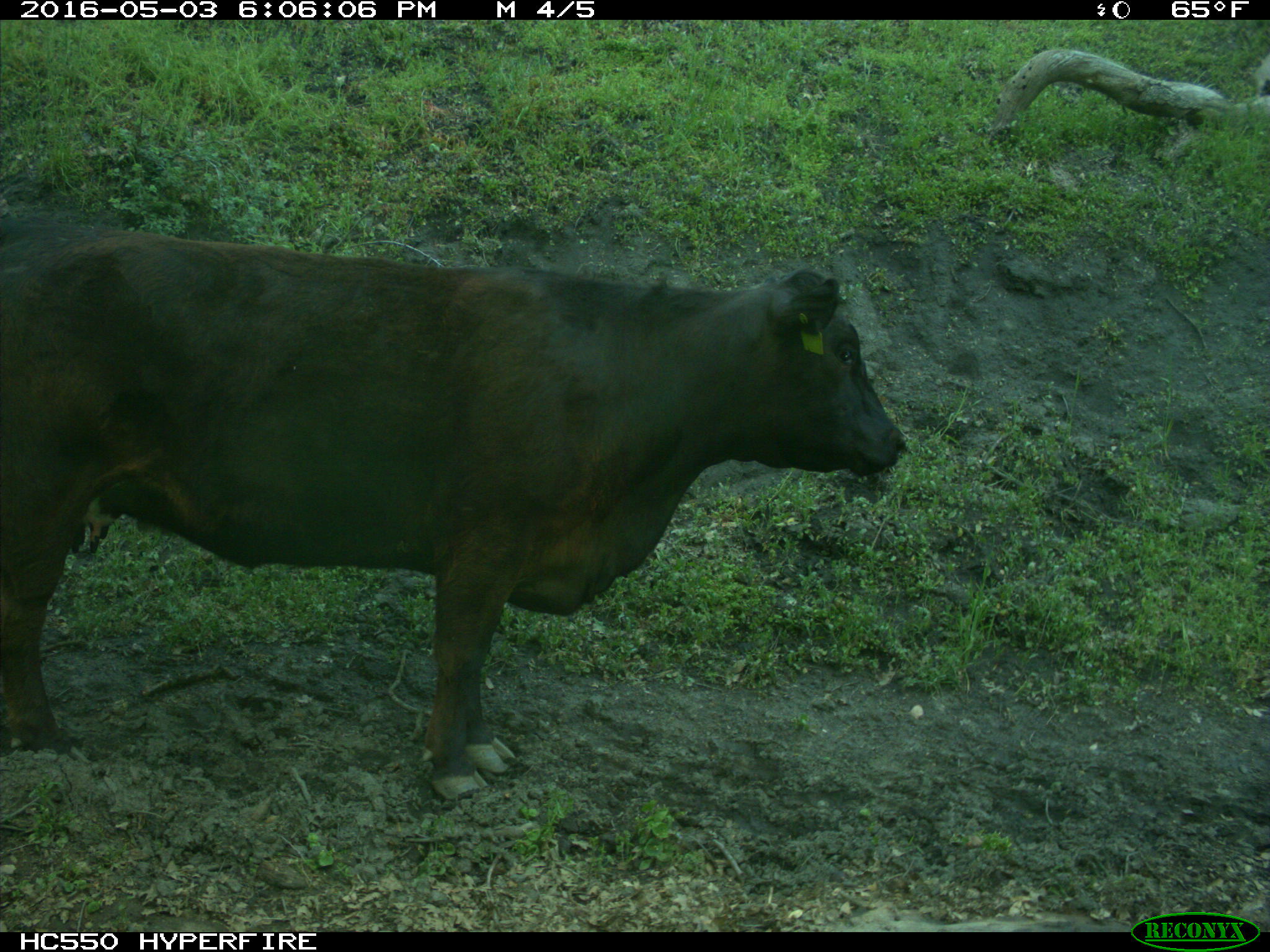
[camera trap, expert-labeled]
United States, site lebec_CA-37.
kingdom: Animalia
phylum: Chordata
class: Mammalia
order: Artiodactyla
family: Bovidae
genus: Bos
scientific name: Bos taurus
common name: domestic cow